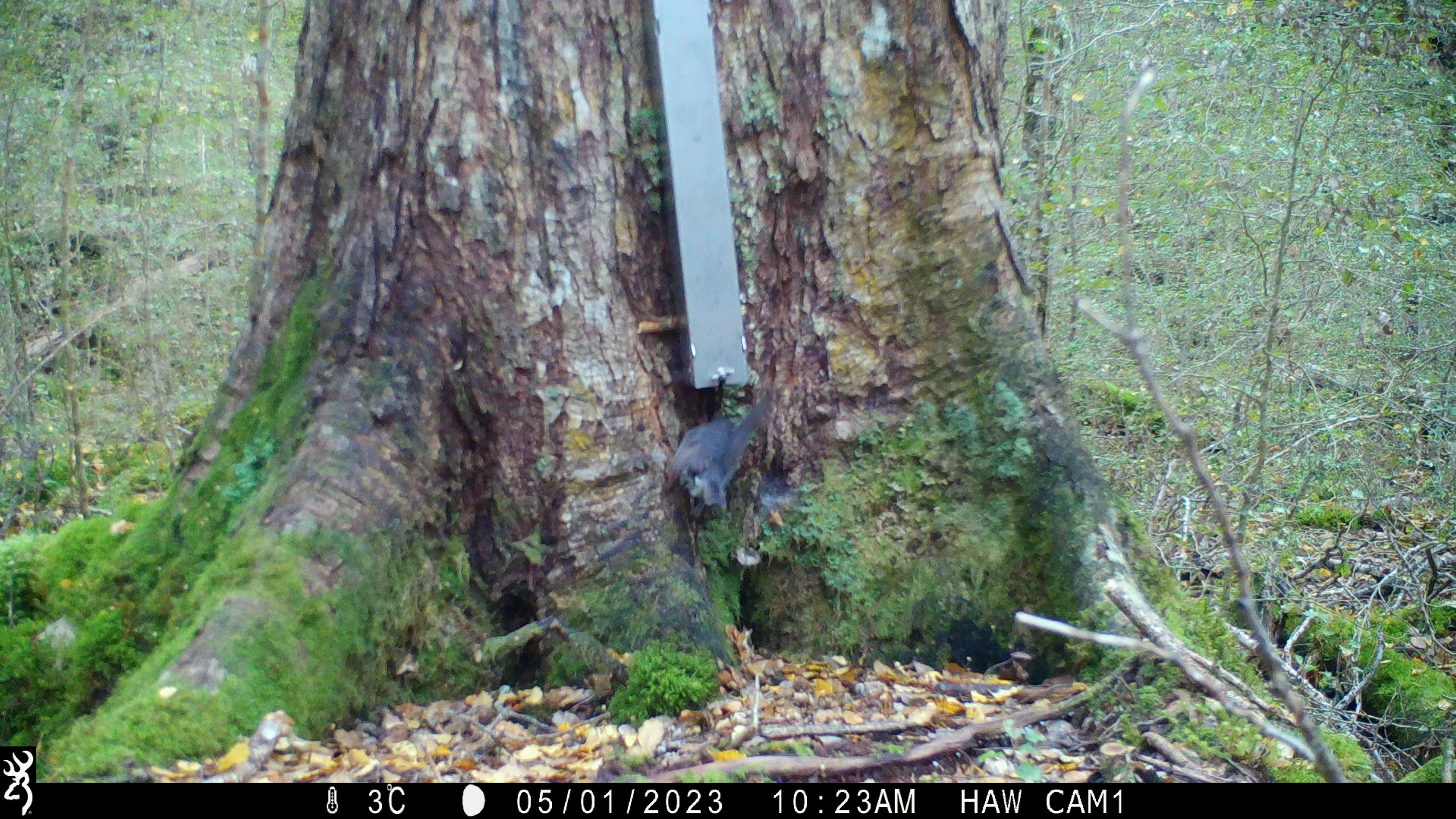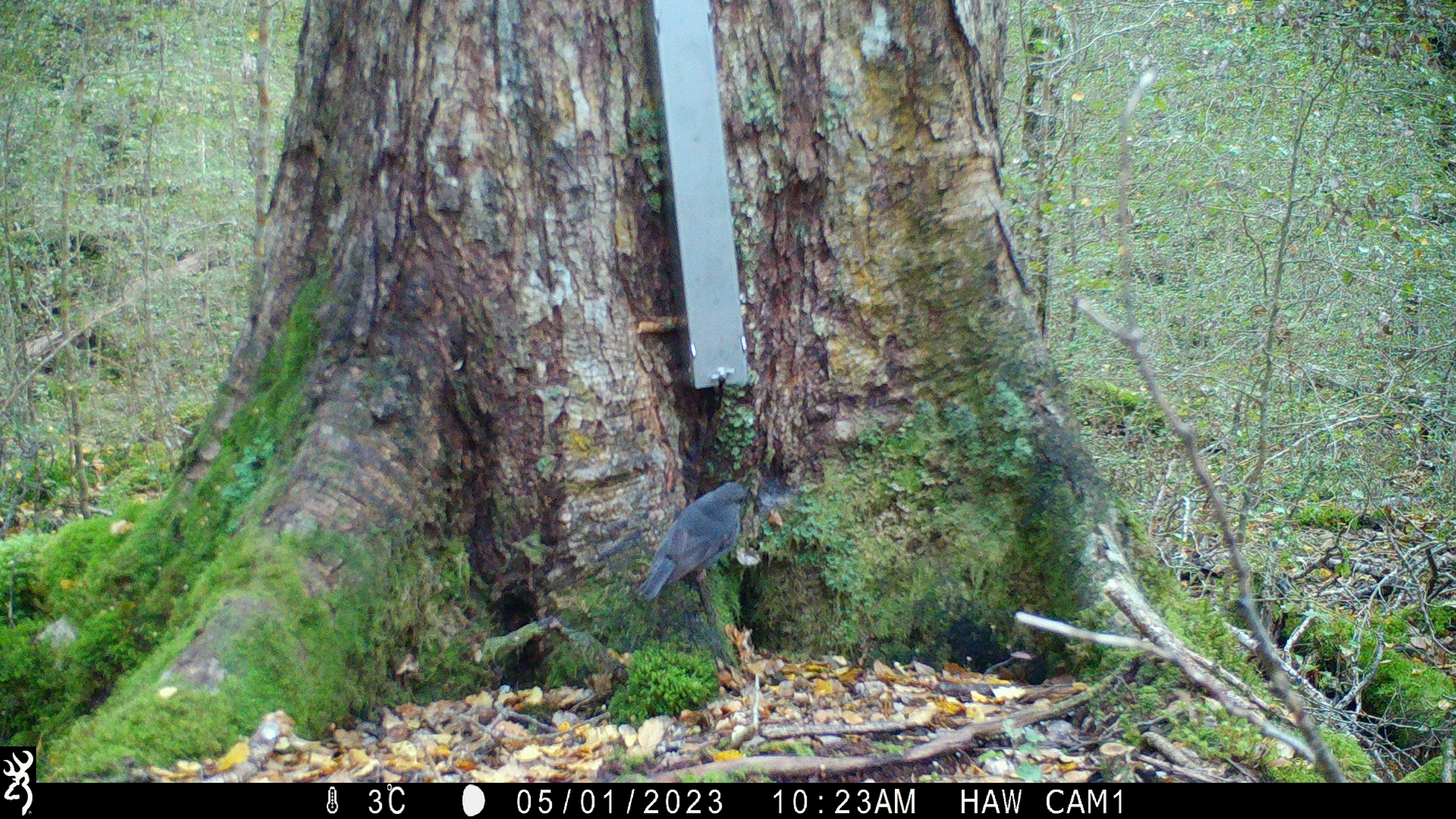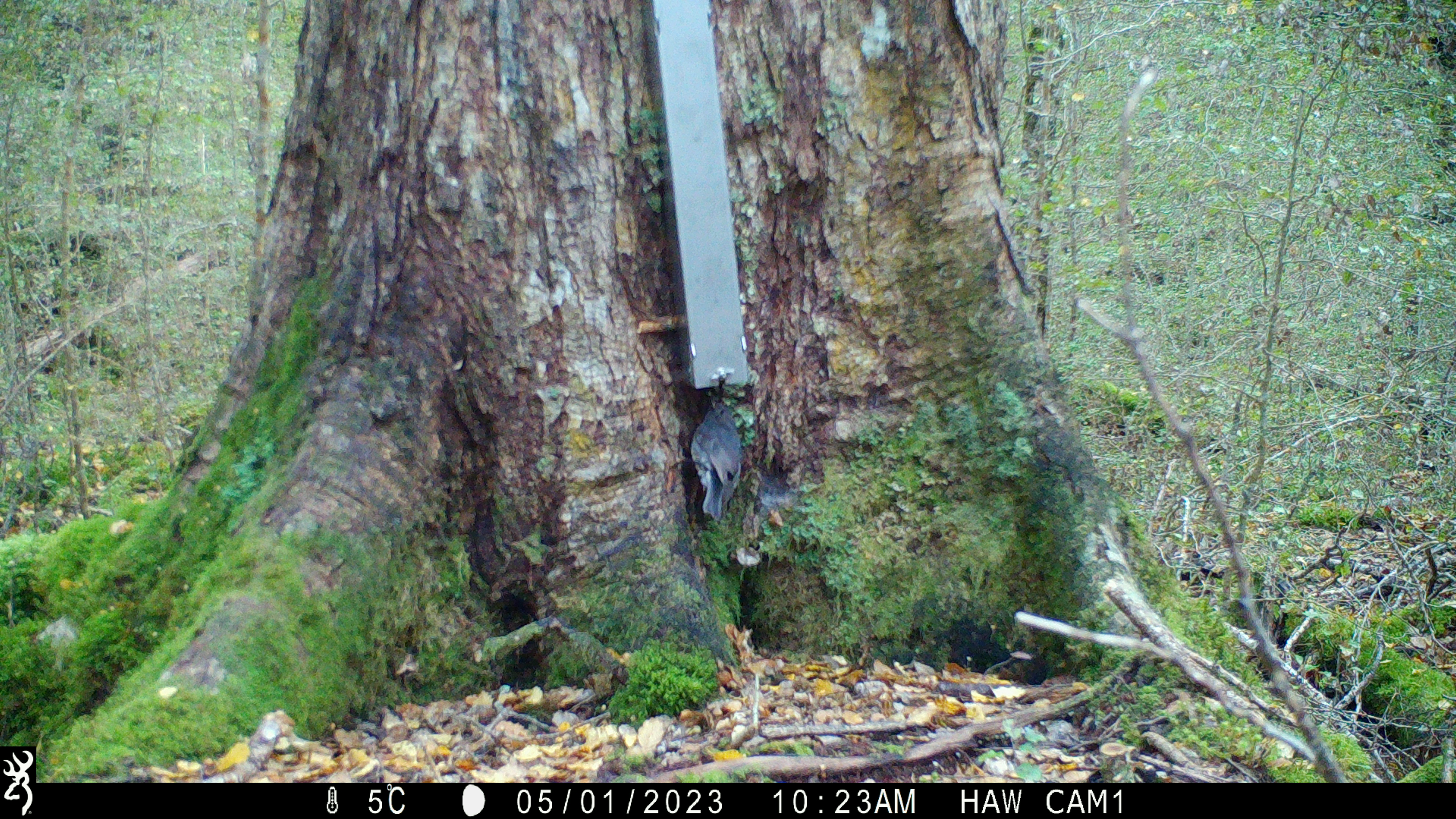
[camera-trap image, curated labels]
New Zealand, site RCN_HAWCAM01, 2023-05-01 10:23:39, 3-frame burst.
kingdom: Animalia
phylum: Chordata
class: Aves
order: Passeriformes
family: Petroicidae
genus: Petroica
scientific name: Petroica australis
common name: new zealand robin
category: robin